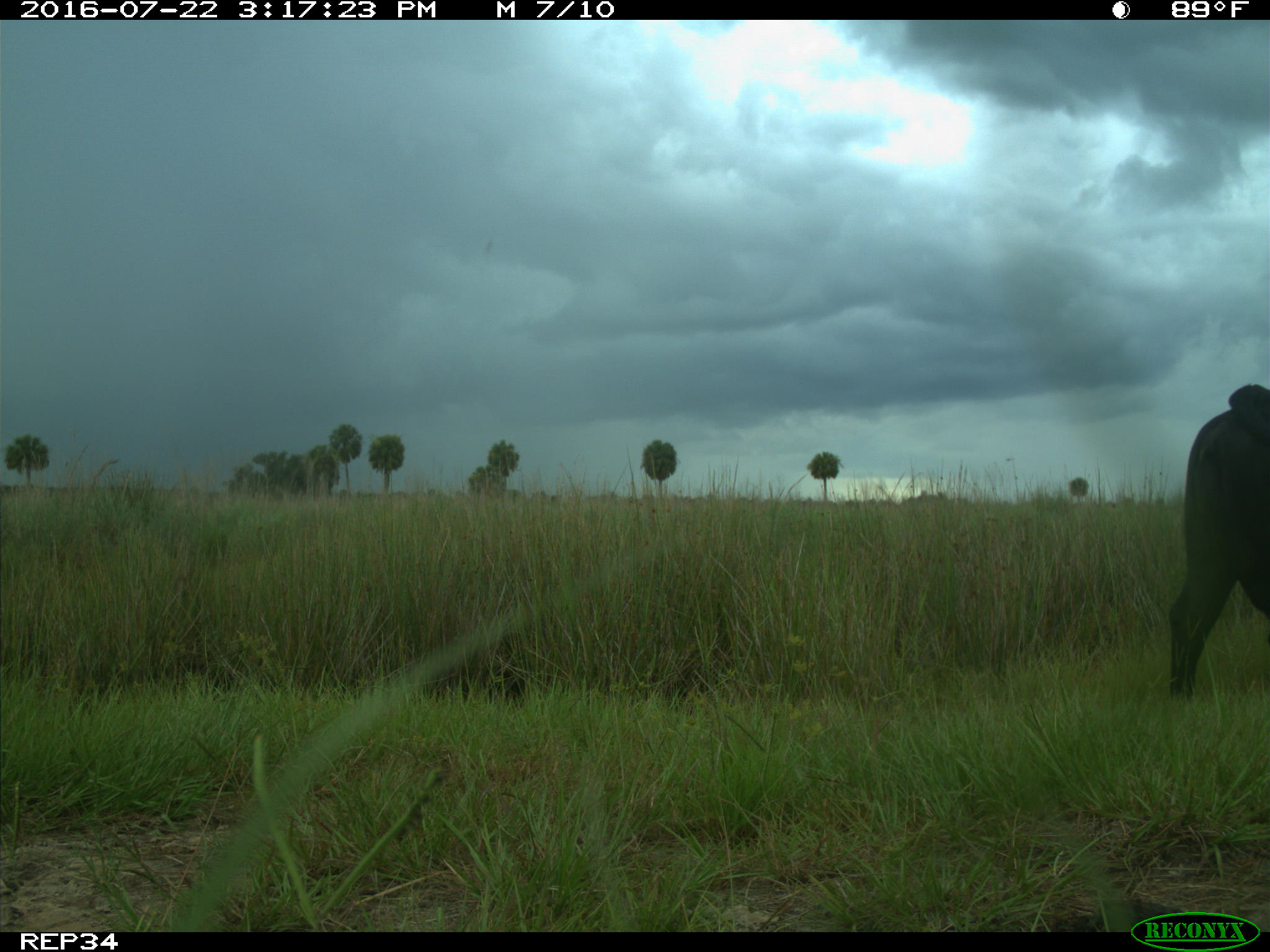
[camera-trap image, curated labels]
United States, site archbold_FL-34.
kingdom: Animalia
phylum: Chordata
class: Mammalia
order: Artiodactyla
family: Bovidae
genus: Bos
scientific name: Bos taurus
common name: domestic cow